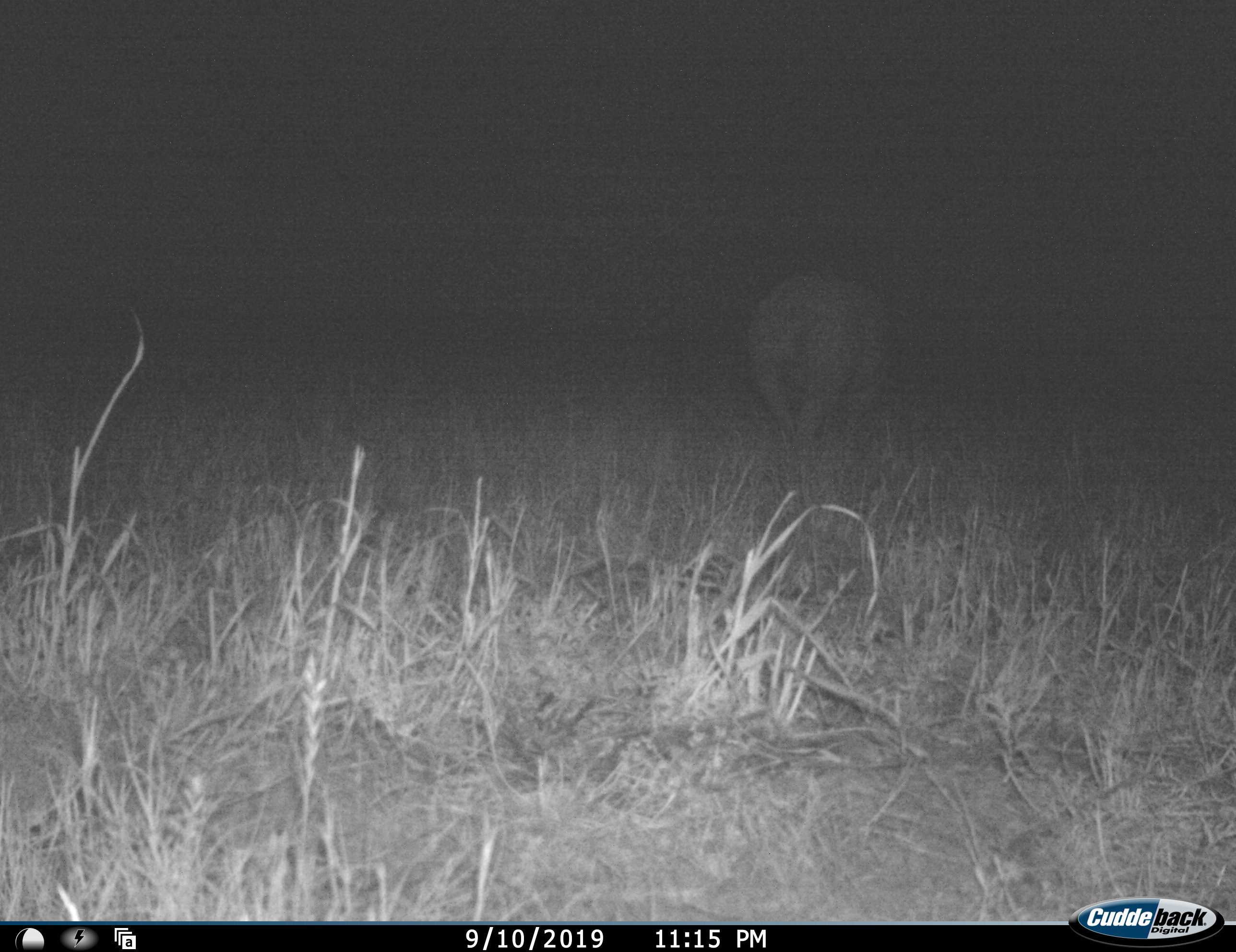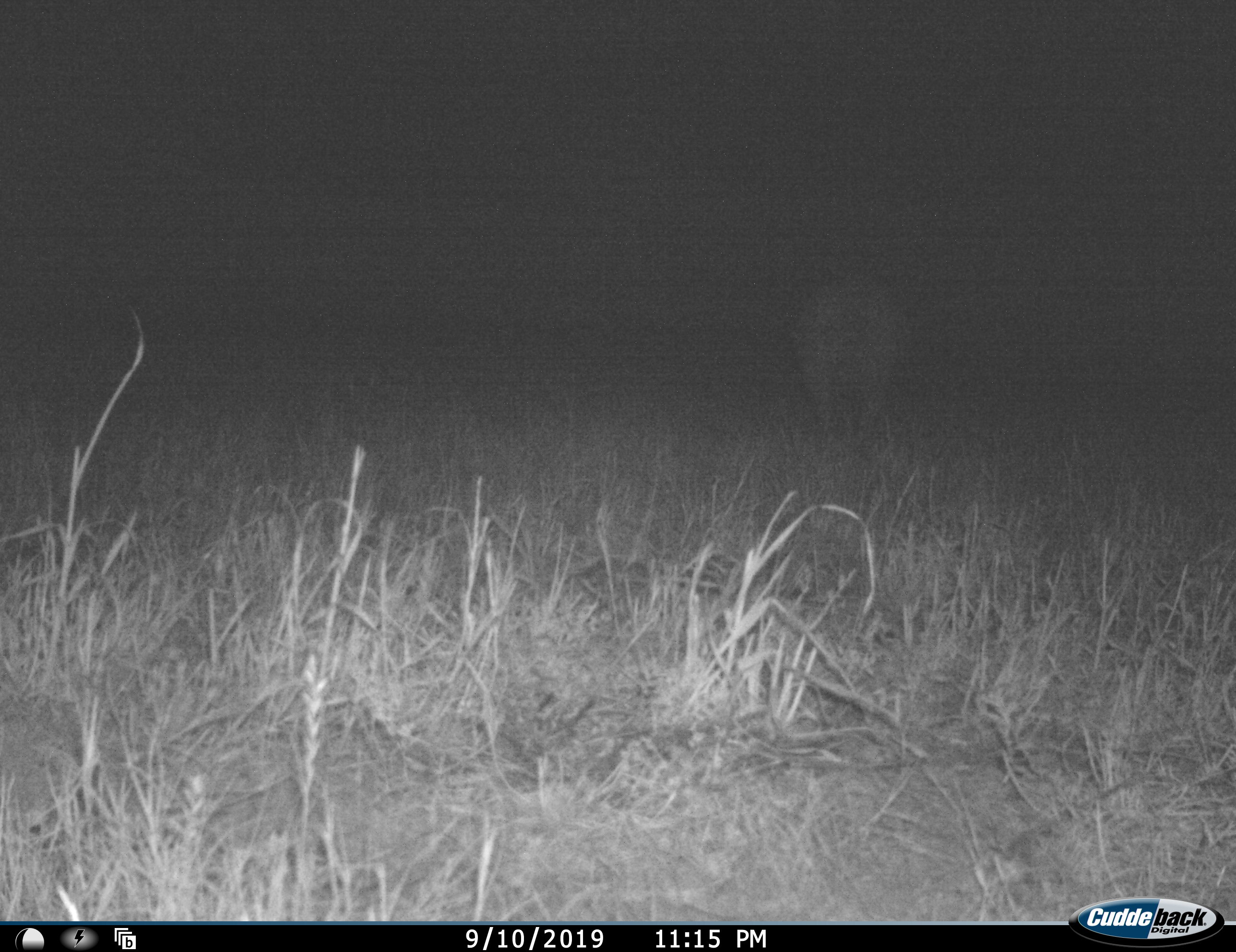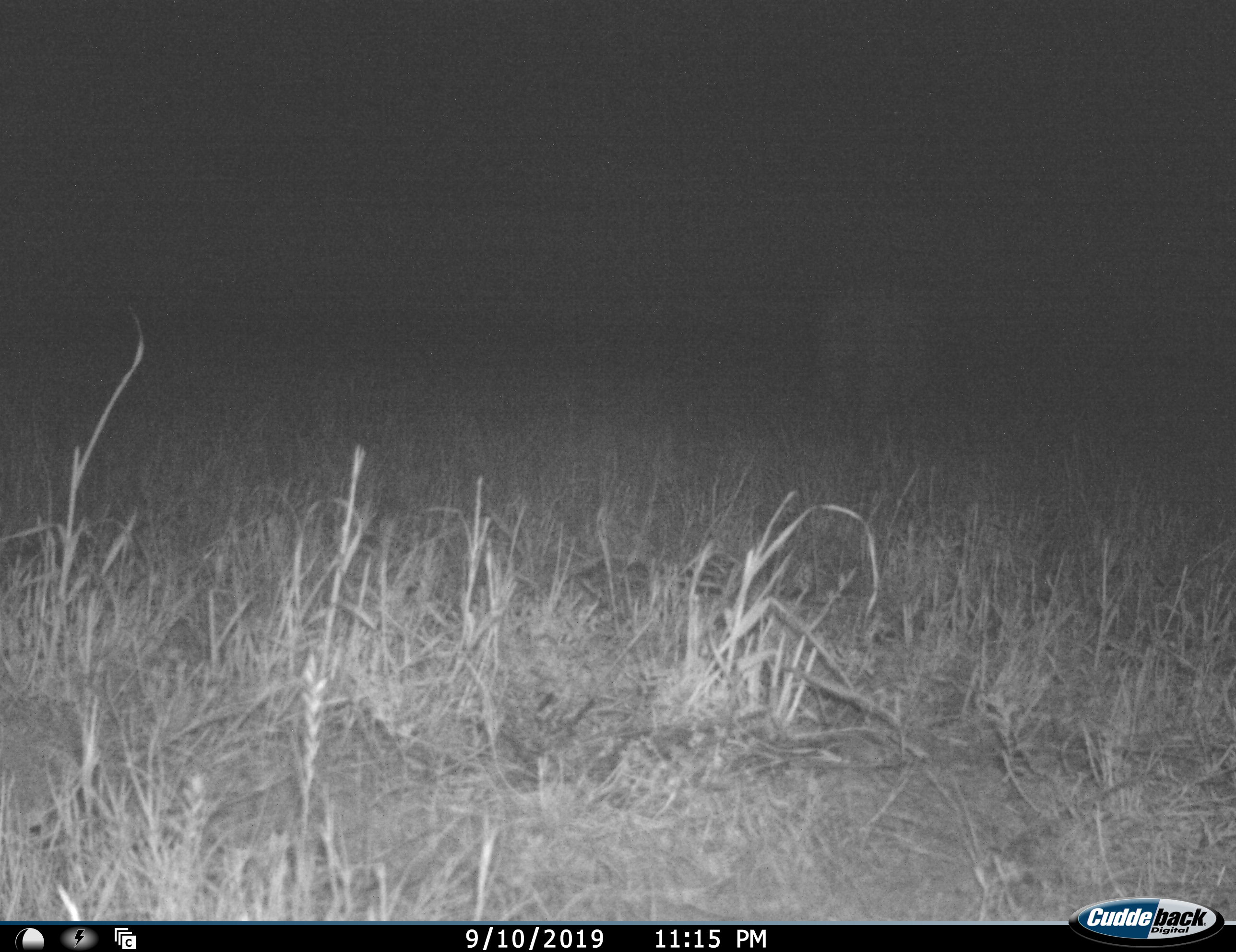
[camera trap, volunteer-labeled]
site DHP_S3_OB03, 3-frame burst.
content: unidentified animal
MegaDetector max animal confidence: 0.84